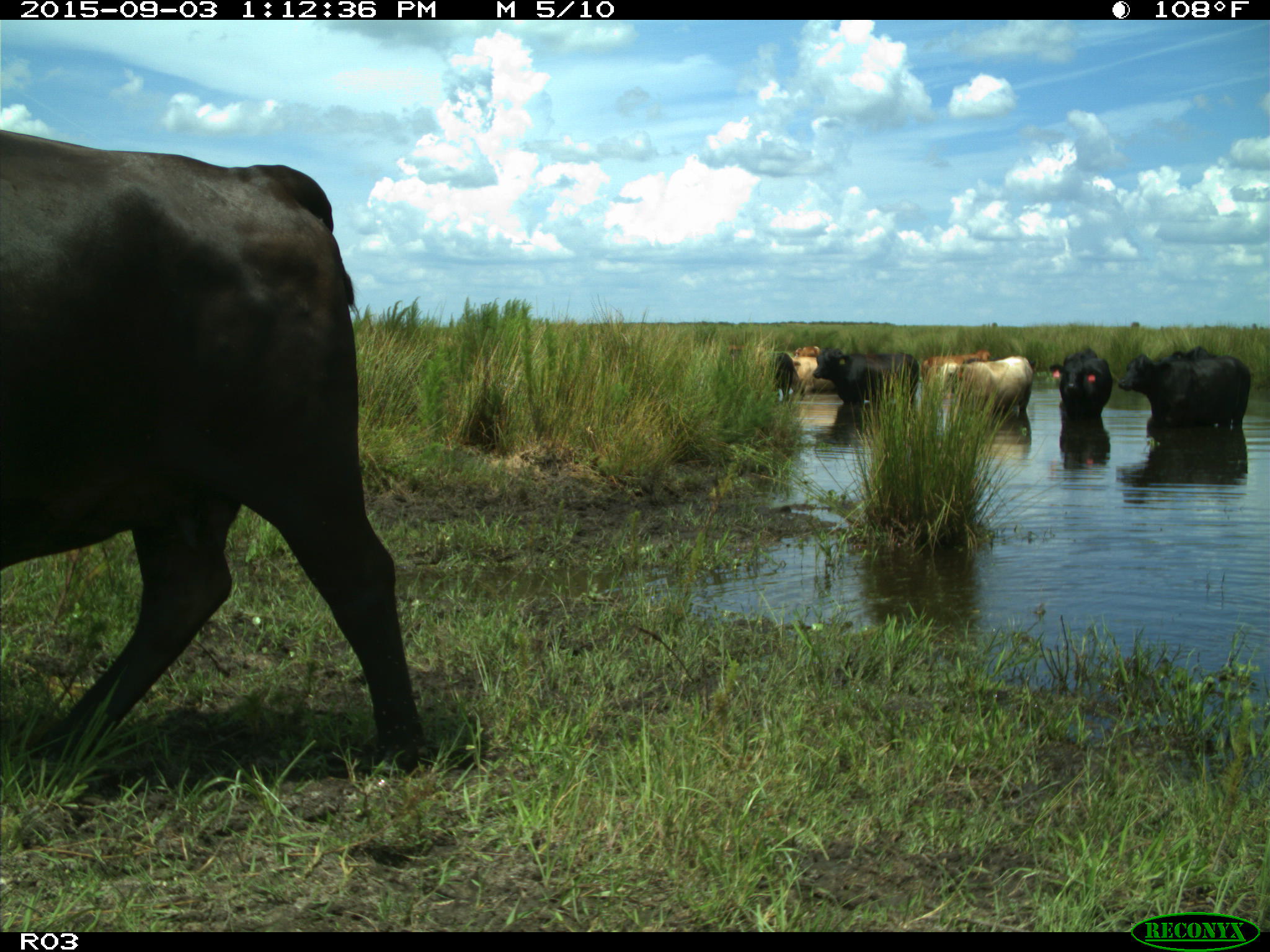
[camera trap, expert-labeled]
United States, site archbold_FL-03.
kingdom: Animalia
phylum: Chordata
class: Mammalia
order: Artiodactyla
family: Bovidae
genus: Bos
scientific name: Bos taurus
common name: domestic cow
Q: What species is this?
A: Bos taurus (domestic cow).